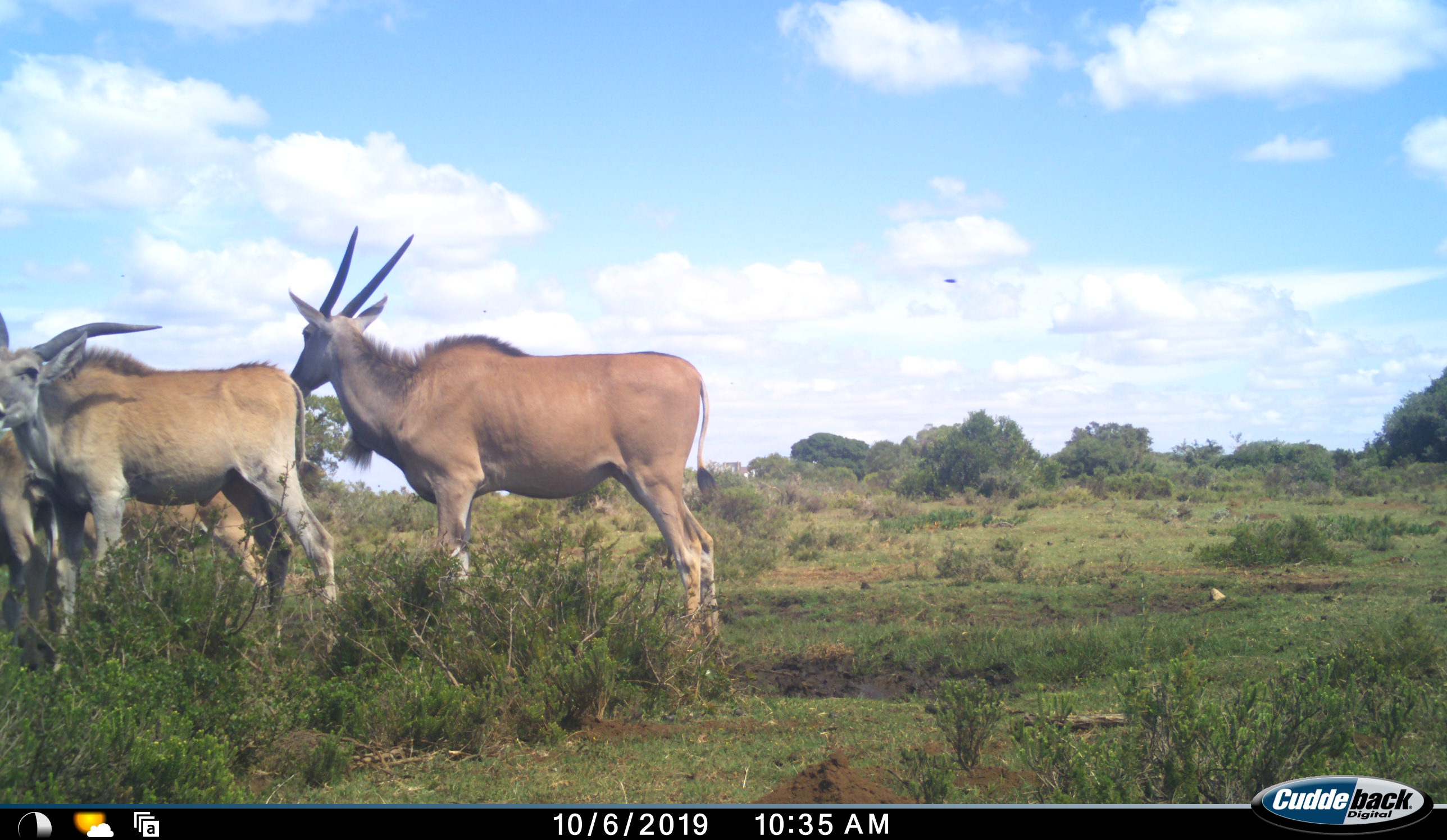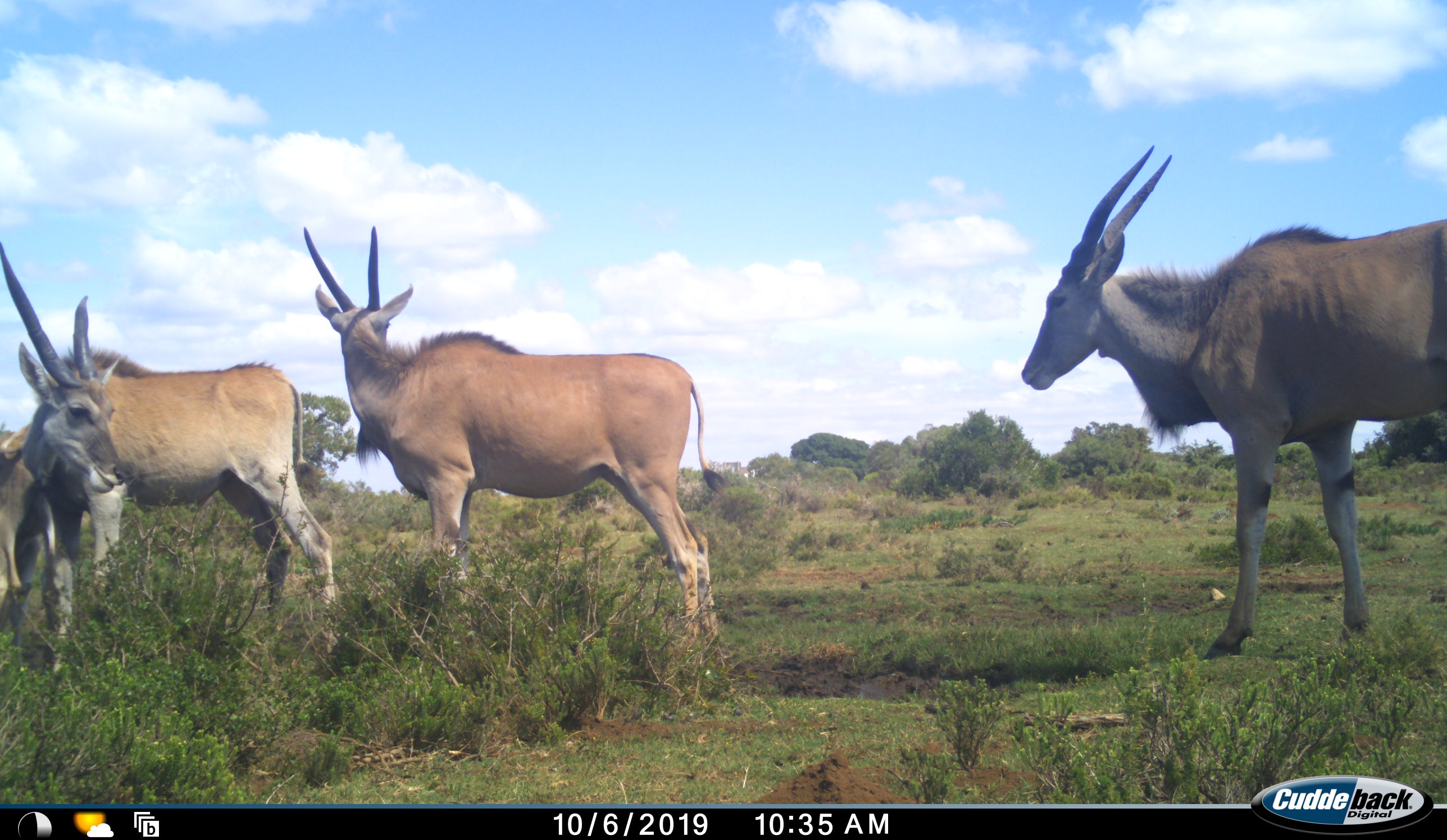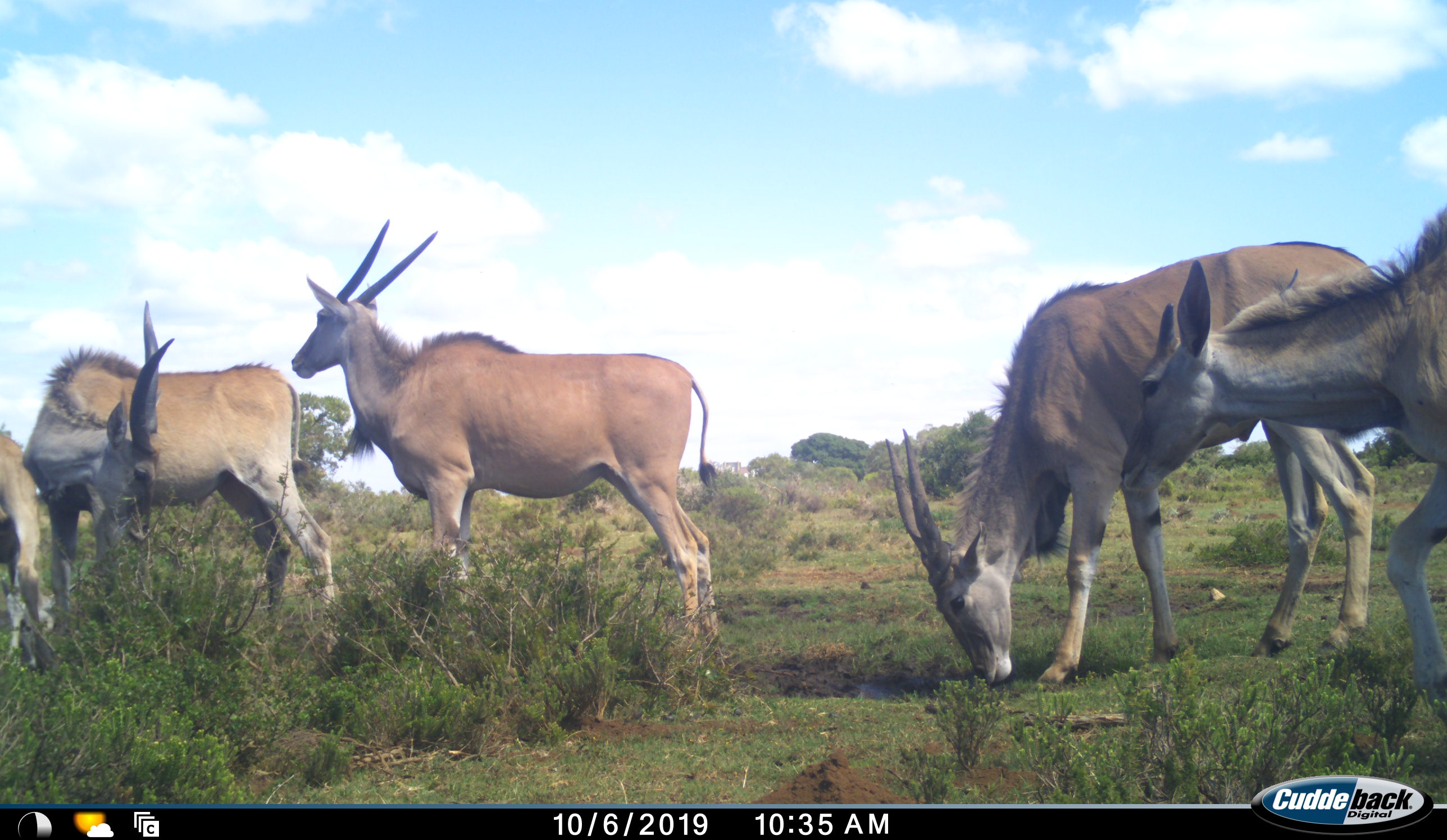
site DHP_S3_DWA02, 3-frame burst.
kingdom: Animalia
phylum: Chordata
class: Mammalia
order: Artiodactyla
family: Bovidae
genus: Tragelaphus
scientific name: Tragelaphus oryx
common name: eland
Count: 5.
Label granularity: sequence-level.